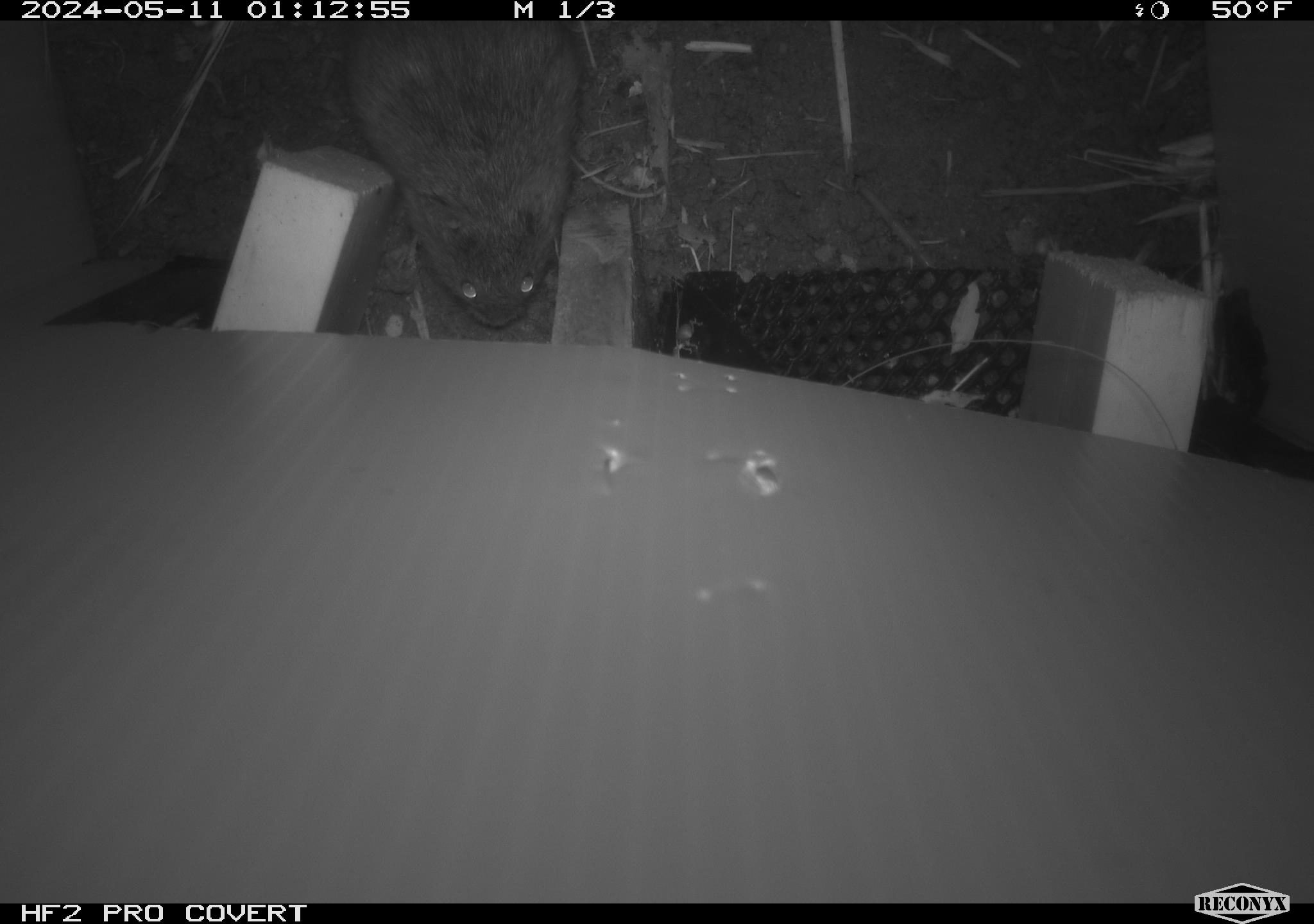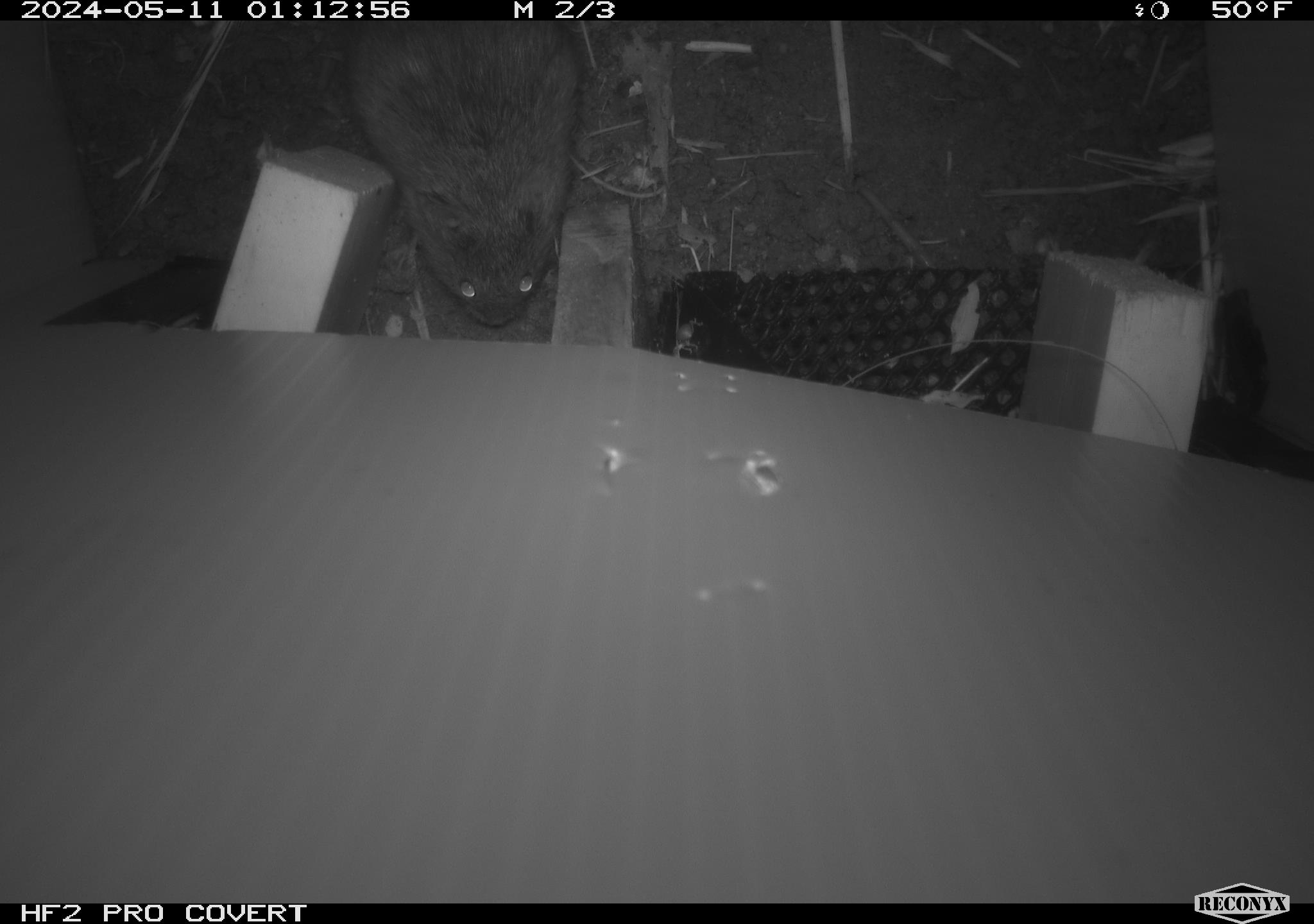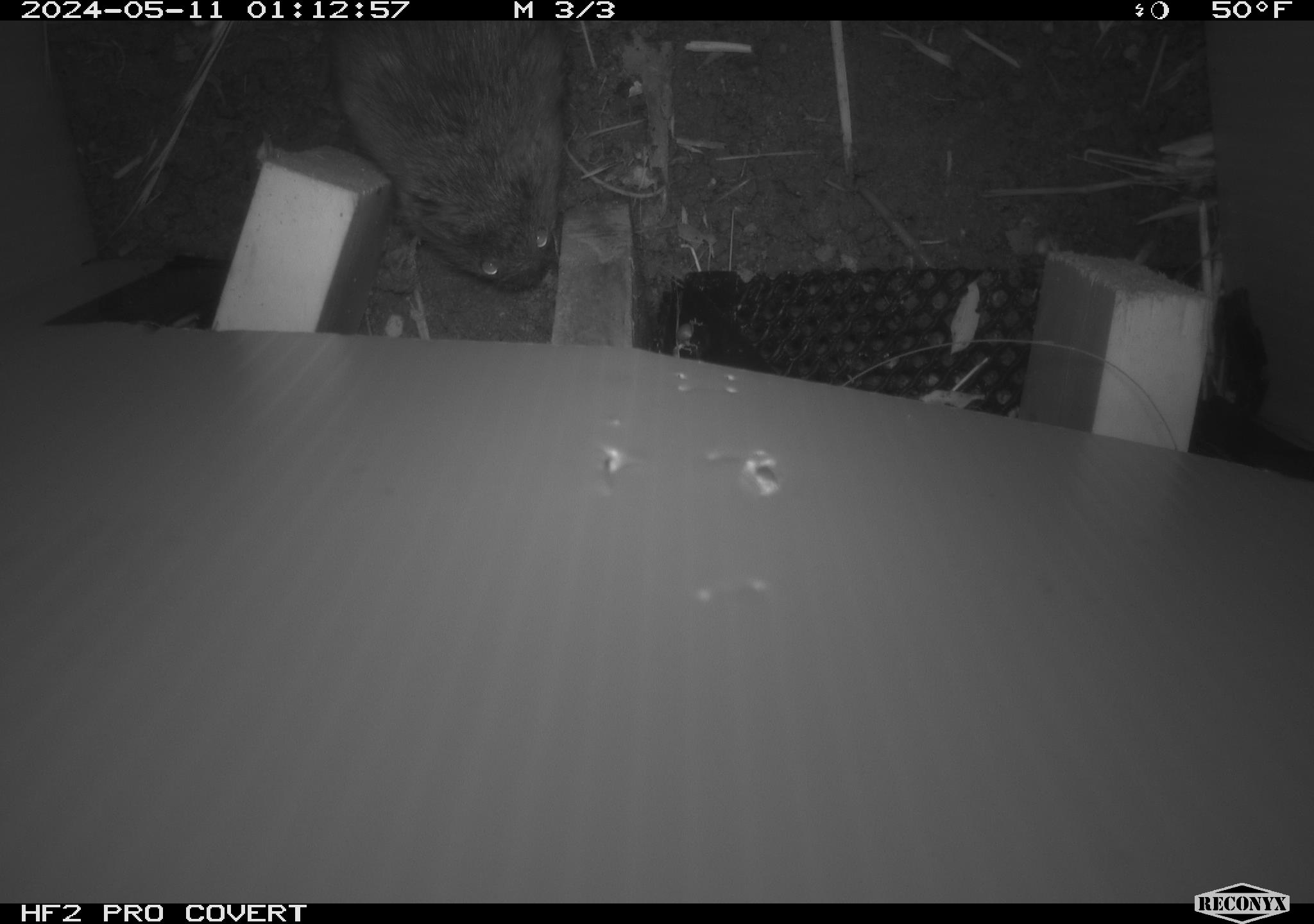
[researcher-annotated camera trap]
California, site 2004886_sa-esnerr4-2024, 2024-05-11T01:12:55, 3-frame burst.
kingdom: Animalia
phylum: Chordata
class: Mammalia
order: Rodentia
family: Cricetidae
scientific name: Cricetidae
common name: hamsters, voles, lemmings, and allies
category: cricetidae family